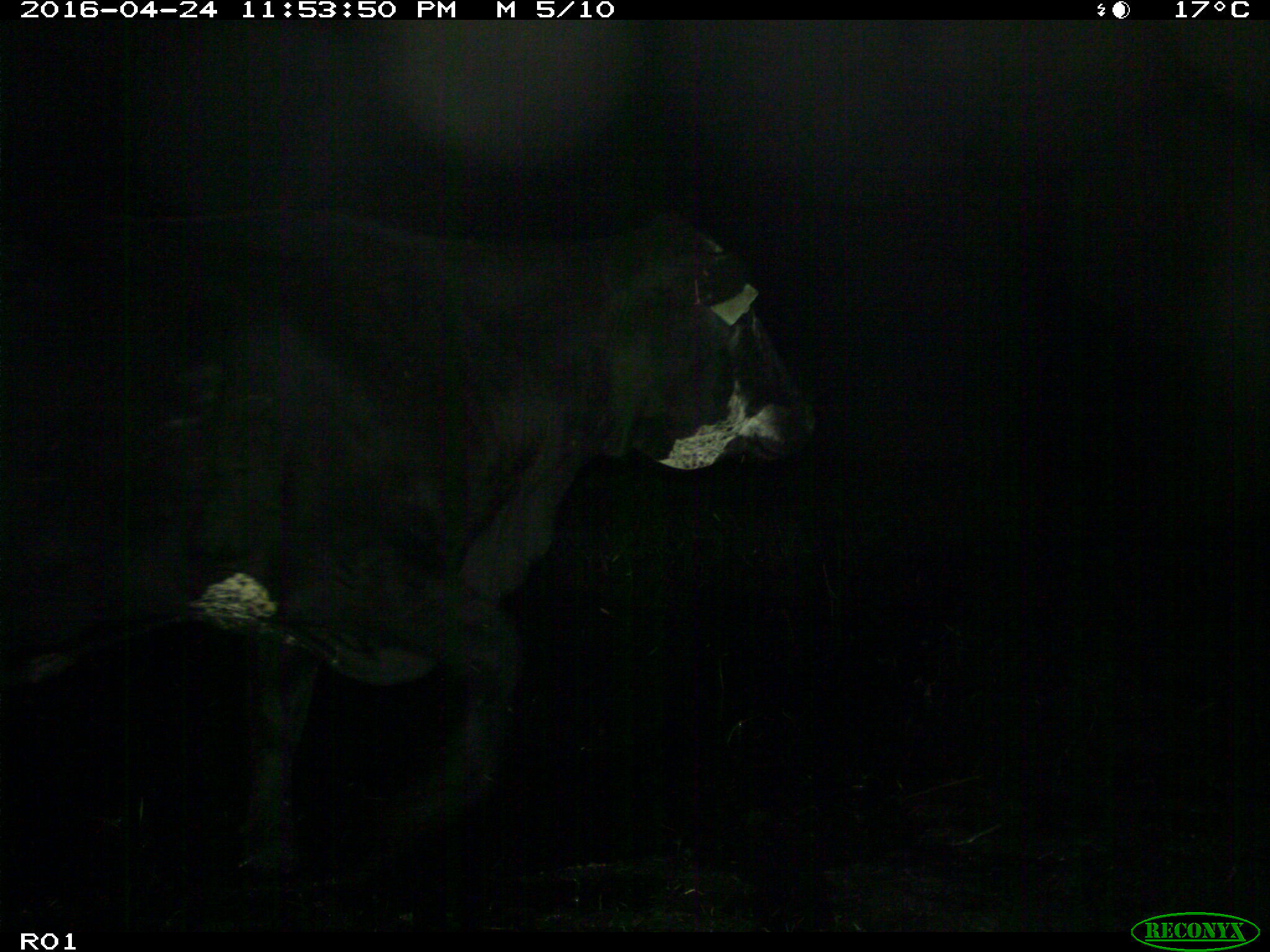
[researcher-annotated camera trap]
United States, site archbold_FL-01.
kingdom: Animalia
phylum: Chordata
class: Mammalia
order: Artiodactyla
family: Bovidae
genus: Bos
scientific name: Bos taurus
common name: domestic cow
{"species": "Bos taurus (domestic cow)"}